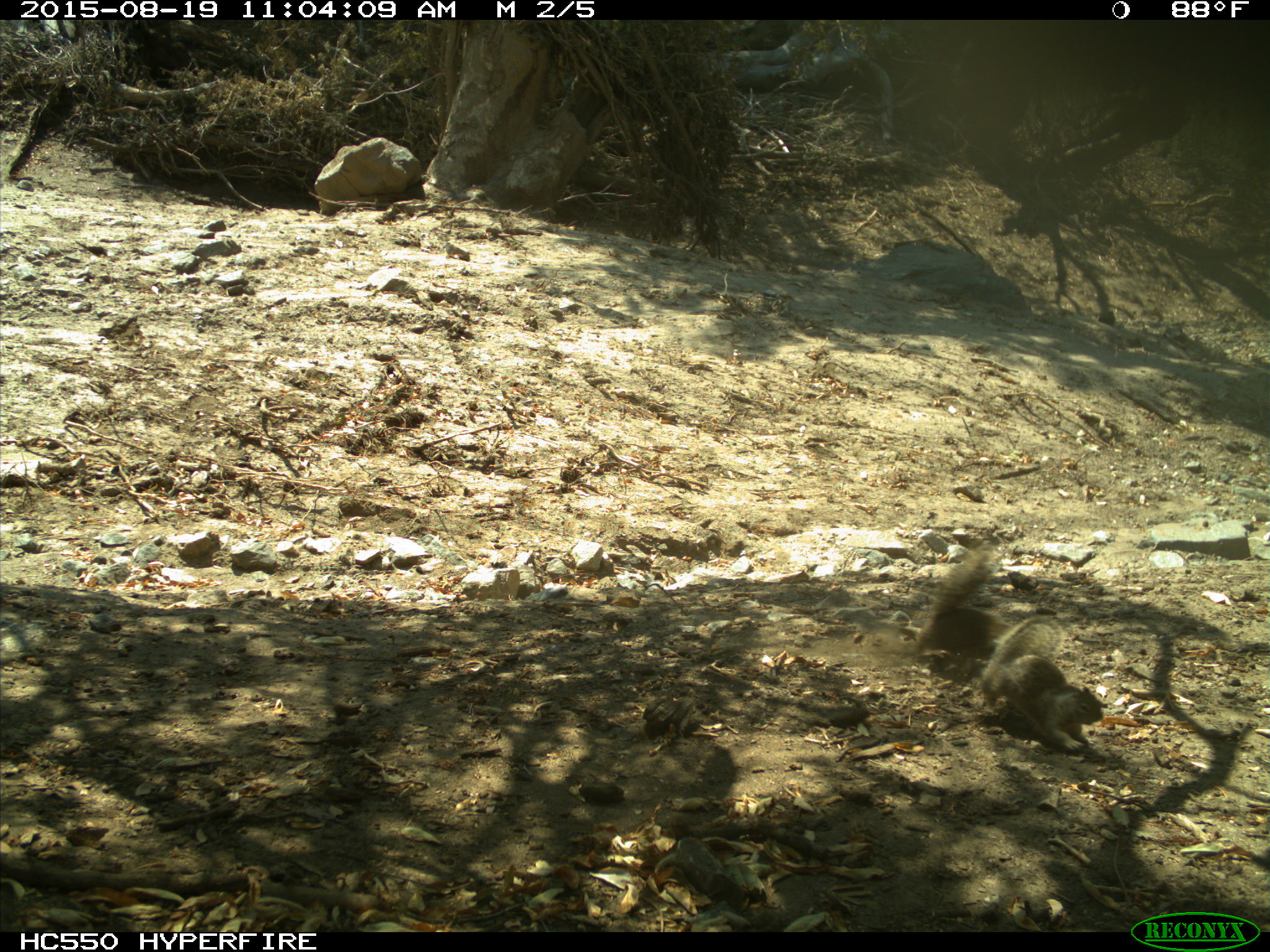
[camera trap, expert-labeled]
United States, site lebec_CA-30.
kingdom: Animalia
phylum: Chordata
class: Mammalia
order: Rodentia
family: Sciuridae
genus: Otospermophilus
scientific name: Otospermophilus beecheyi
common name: california ground squirrel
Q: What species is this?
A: Otospermophilus beecheyi (california ground squirrel).